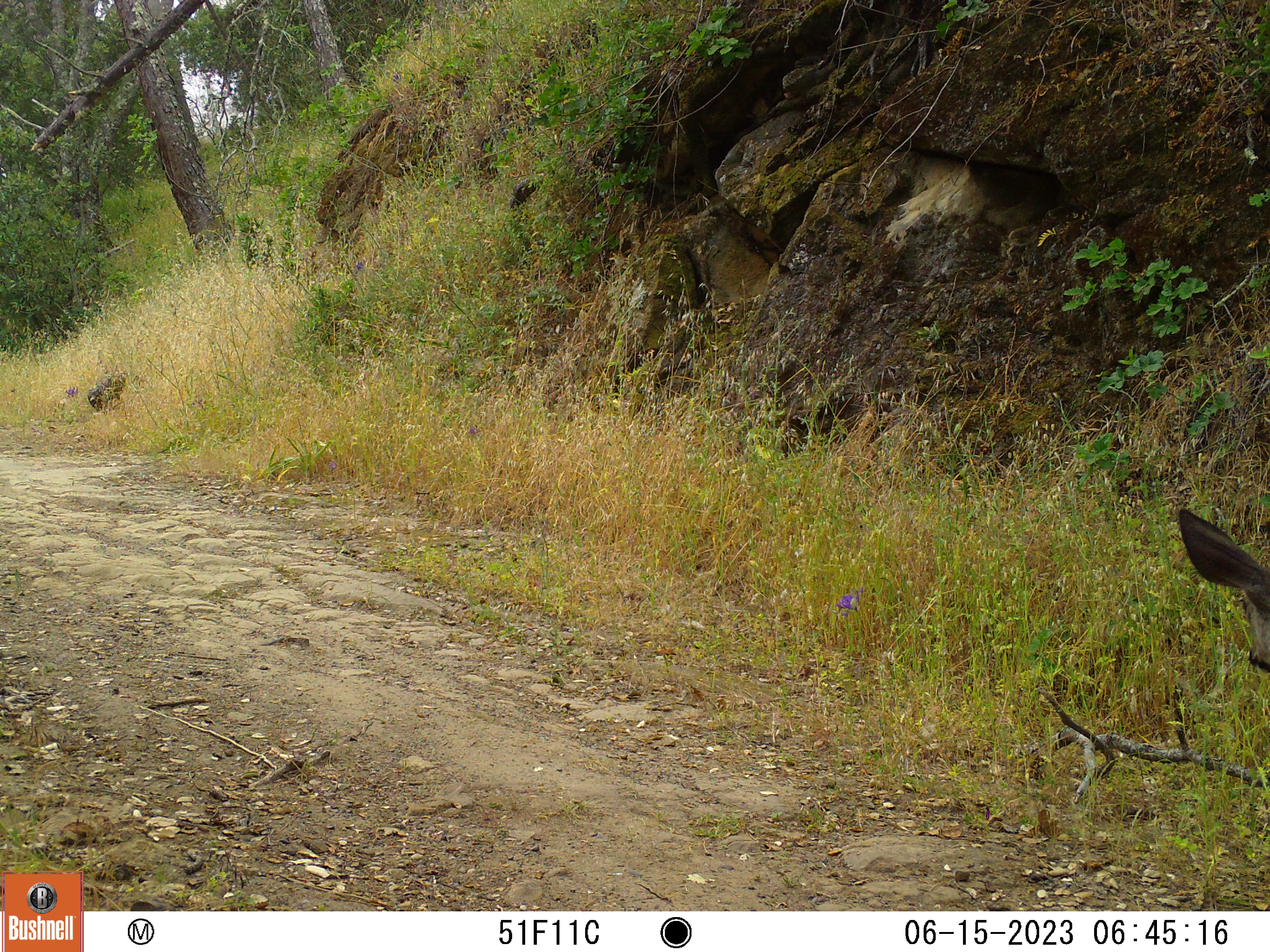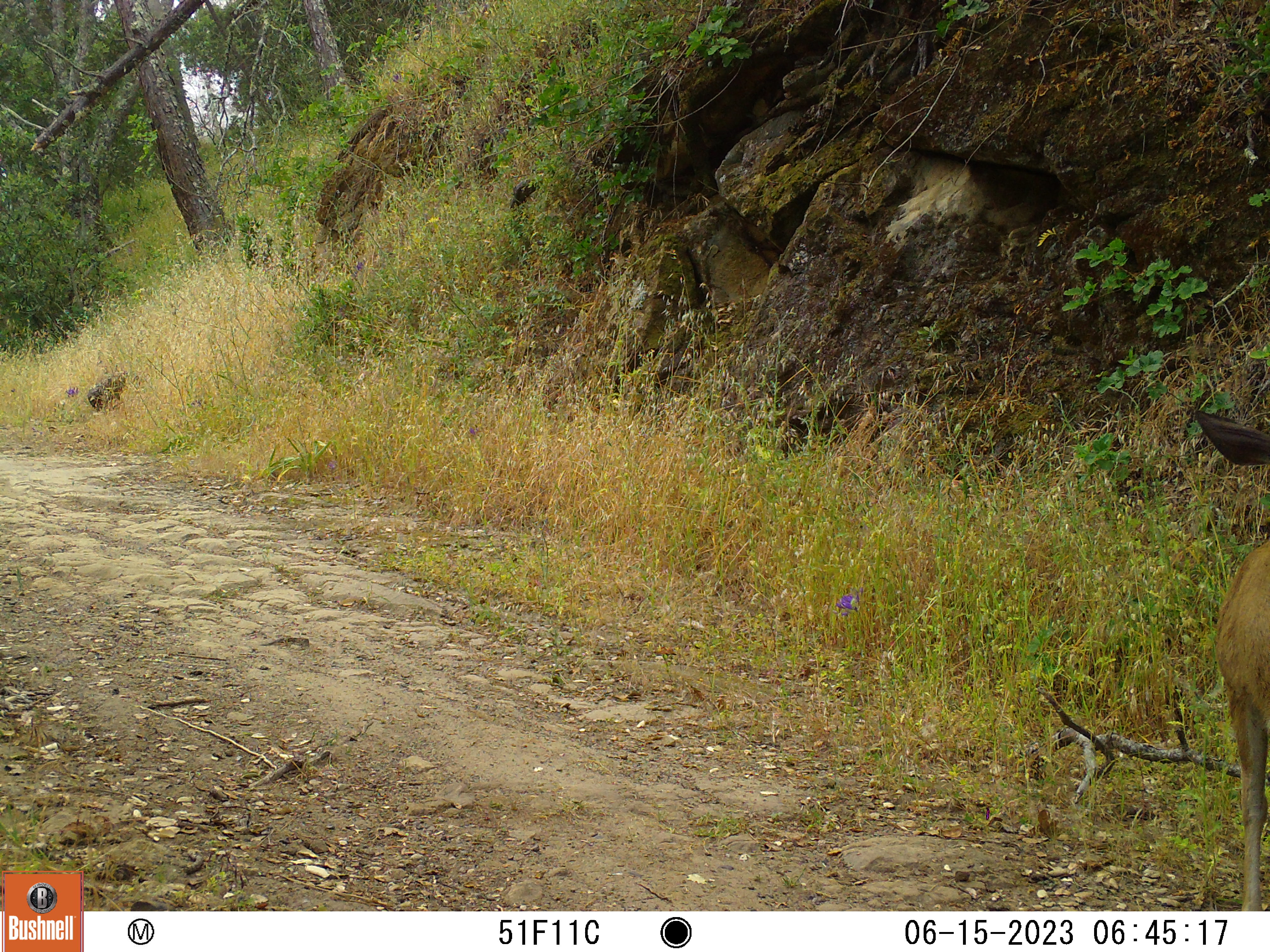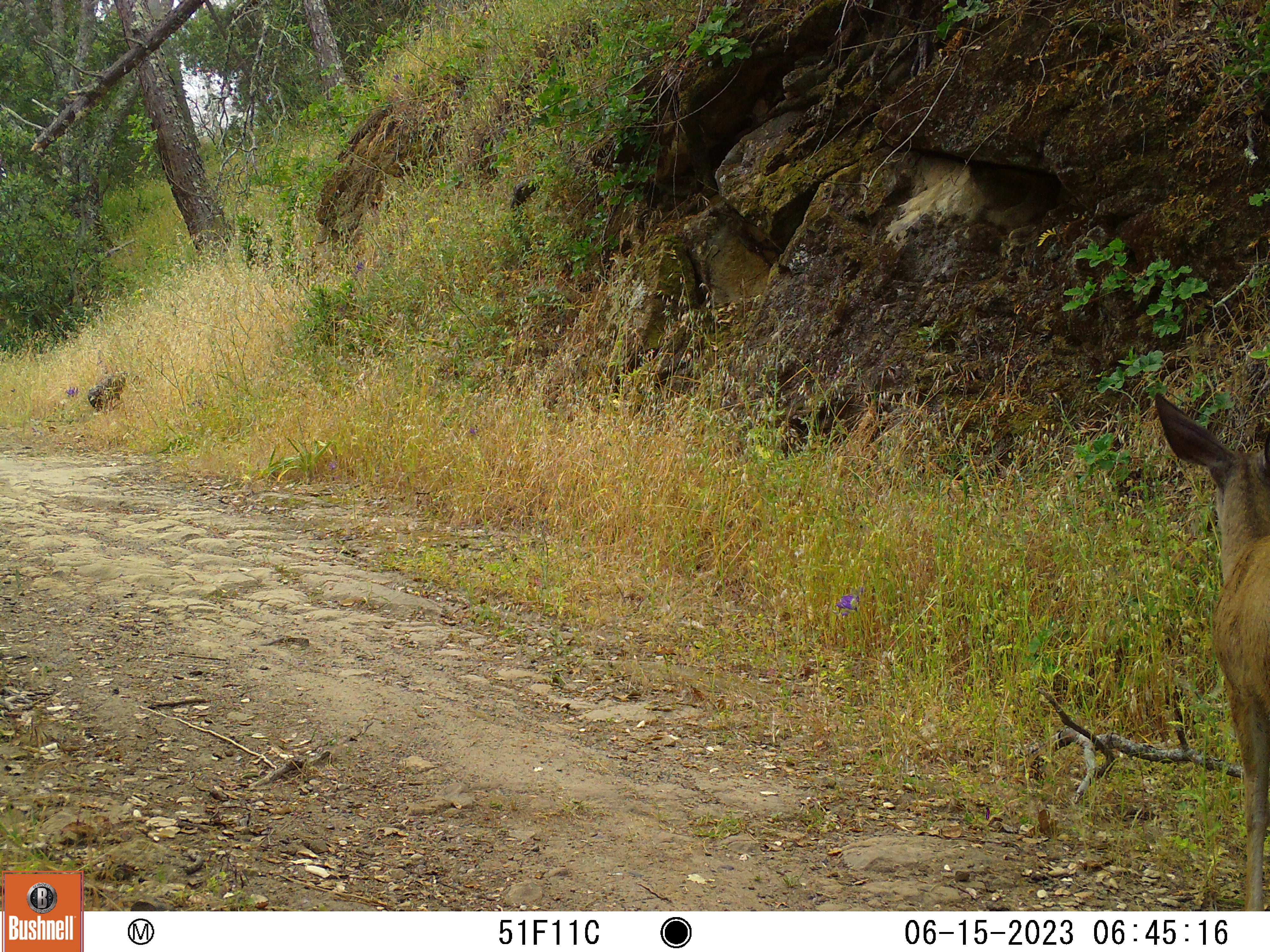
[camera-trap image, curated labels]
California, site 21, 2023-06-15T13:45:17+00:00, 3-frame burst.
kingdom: Animalia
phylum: Chordata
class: Mammalia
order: Artiodactyla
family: Cervidae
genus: Odocoileus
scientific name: Odocoileus hemionus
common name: mule deer